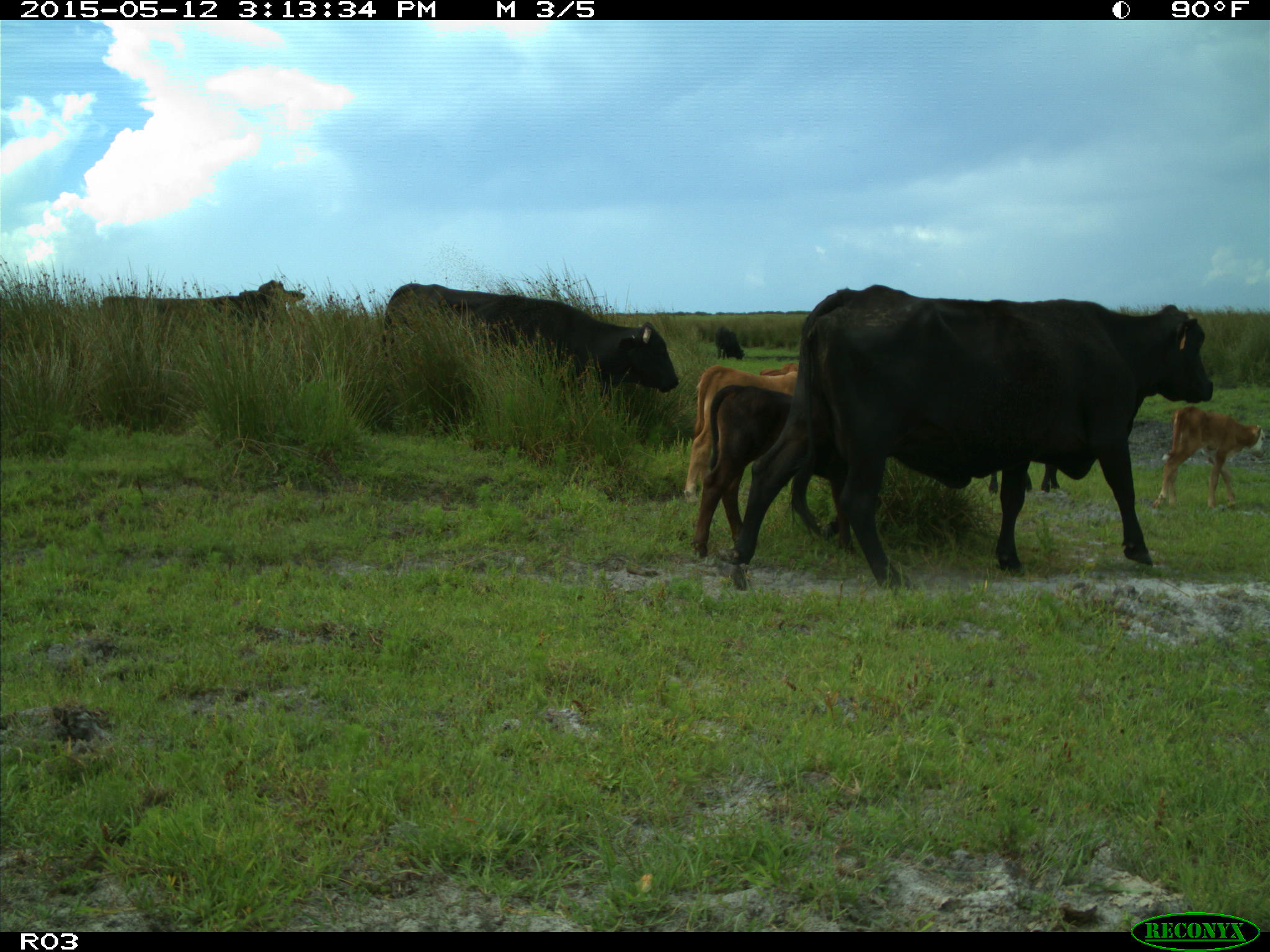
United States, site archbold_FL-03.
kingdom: Animalia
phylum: Chordata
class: Mammalia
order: Artiodactyla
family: Bovidae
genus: Bos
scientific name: Bos taurus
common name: domestic cow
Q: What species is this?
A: Bos taurus (domestic cow).